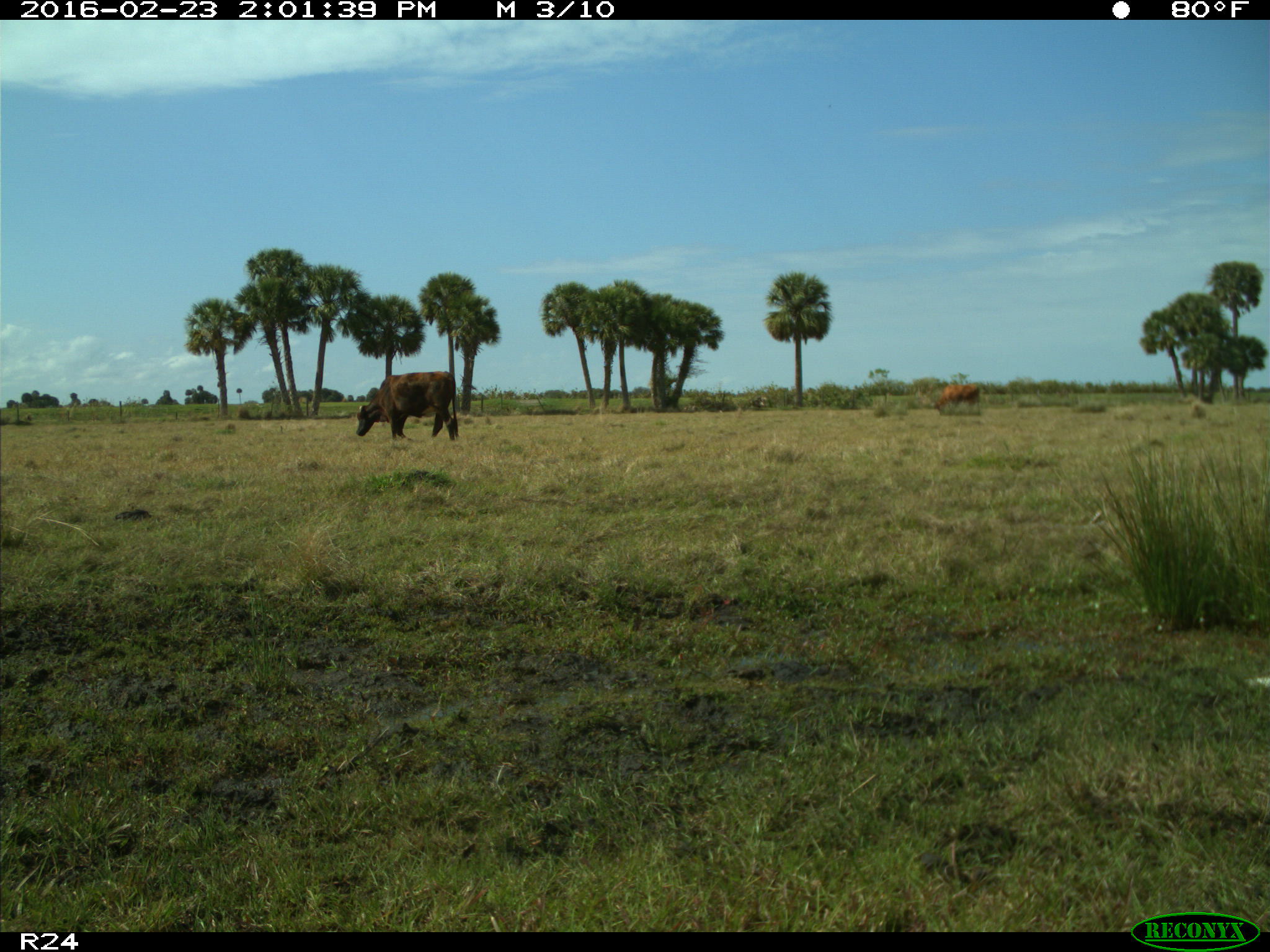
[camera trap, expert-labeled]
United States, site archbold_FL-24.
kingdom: Animalia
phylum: Chordata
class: Mammalia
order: Artiodactyla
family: Bovidae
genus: Bos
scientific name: Bos taurus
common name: domestic cow